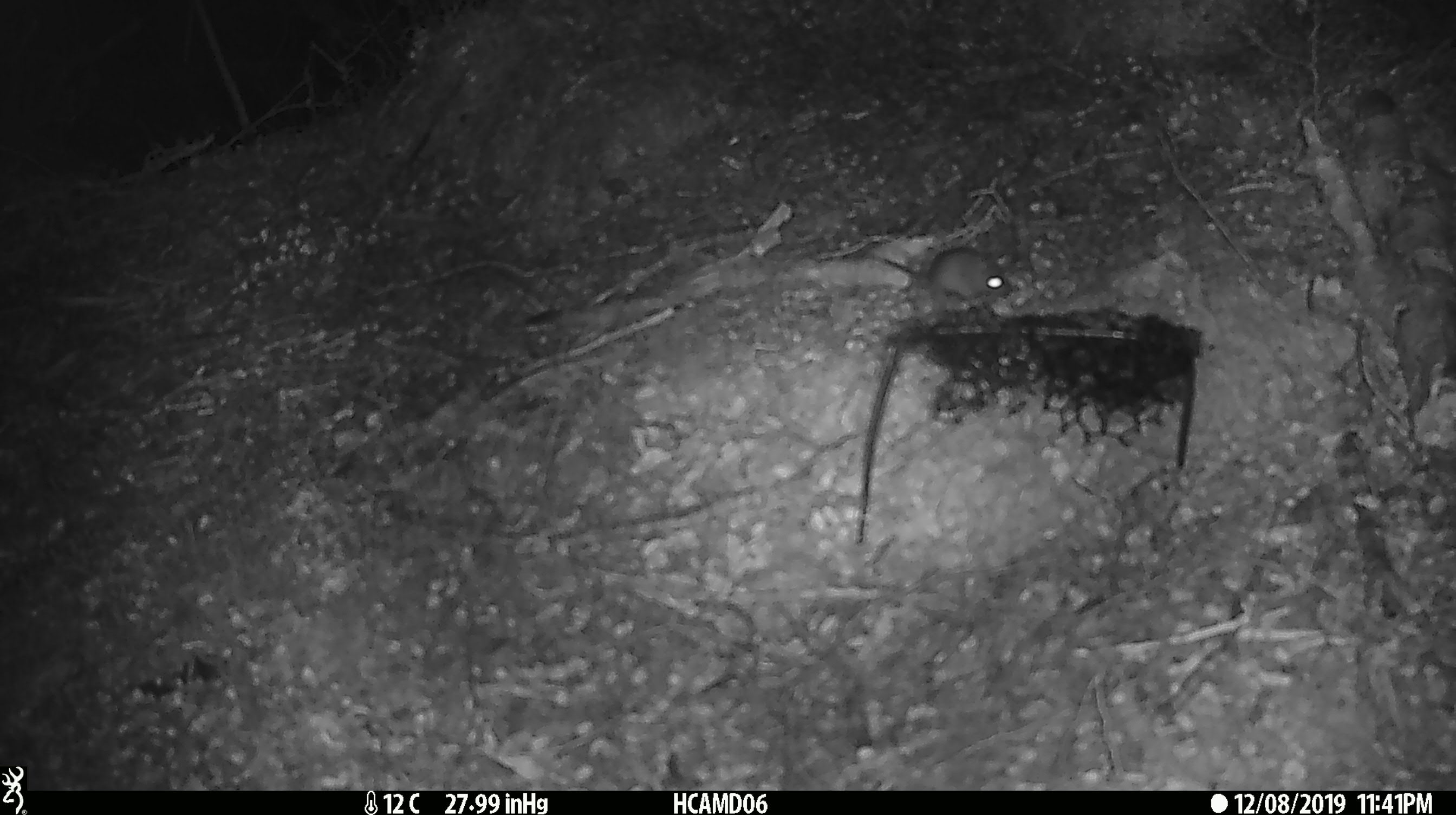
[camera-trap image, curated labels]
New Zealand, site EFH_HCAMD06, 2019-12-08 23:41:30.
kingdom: Animalia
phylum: Chordata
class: Mammalia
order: Rodentia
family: Muridae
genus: Mus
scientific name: Mus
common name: mouse